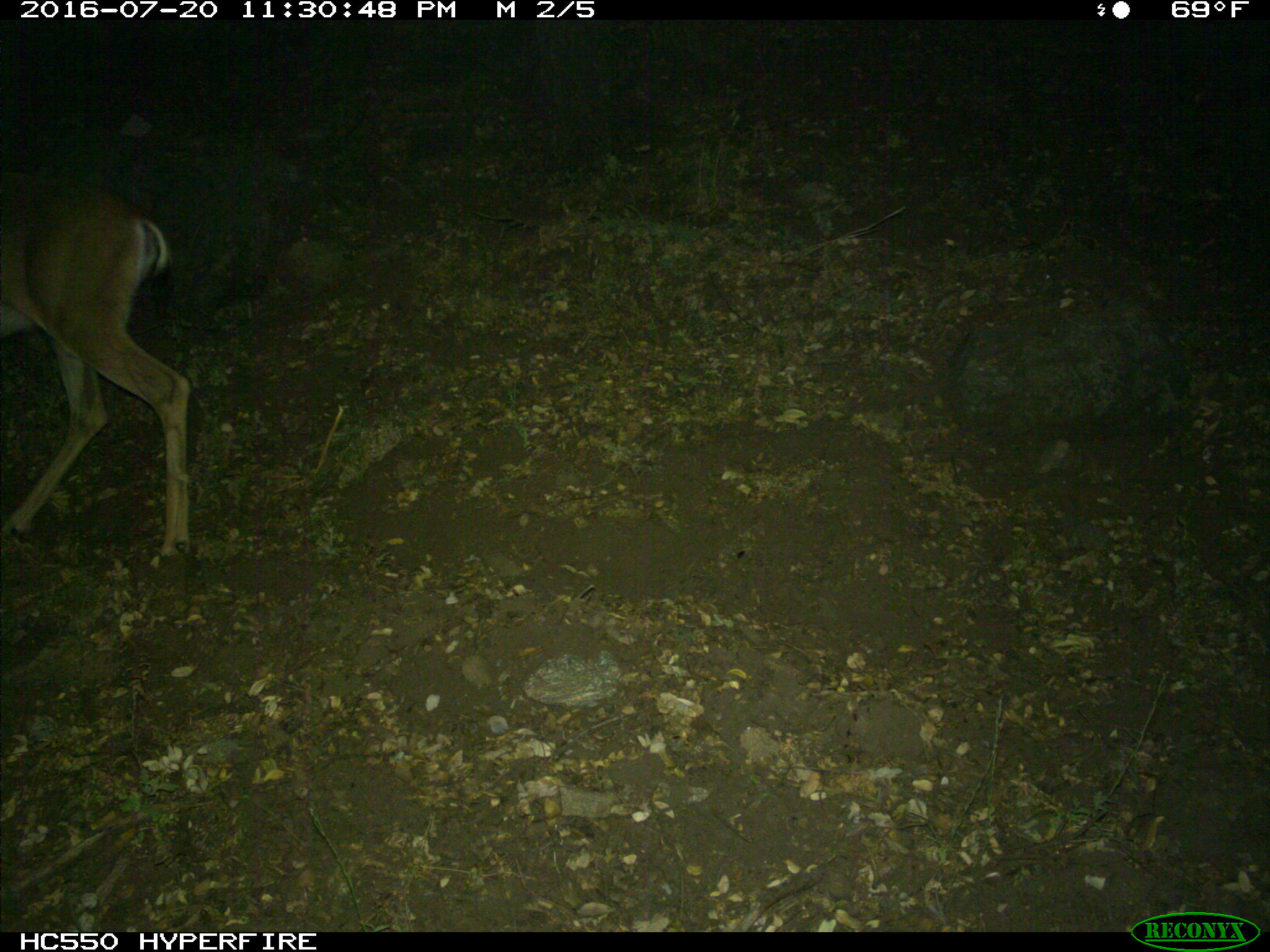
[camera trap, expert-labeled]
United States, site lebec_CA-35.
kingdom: Animalia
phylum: Chordata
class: Mammalia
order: Artiodactyla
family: Cervidae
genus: Odocoileus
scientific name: Odocoileus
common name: deer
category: unidentified deer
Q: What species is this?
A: Unidentified deer (deer) (Odocoileus).